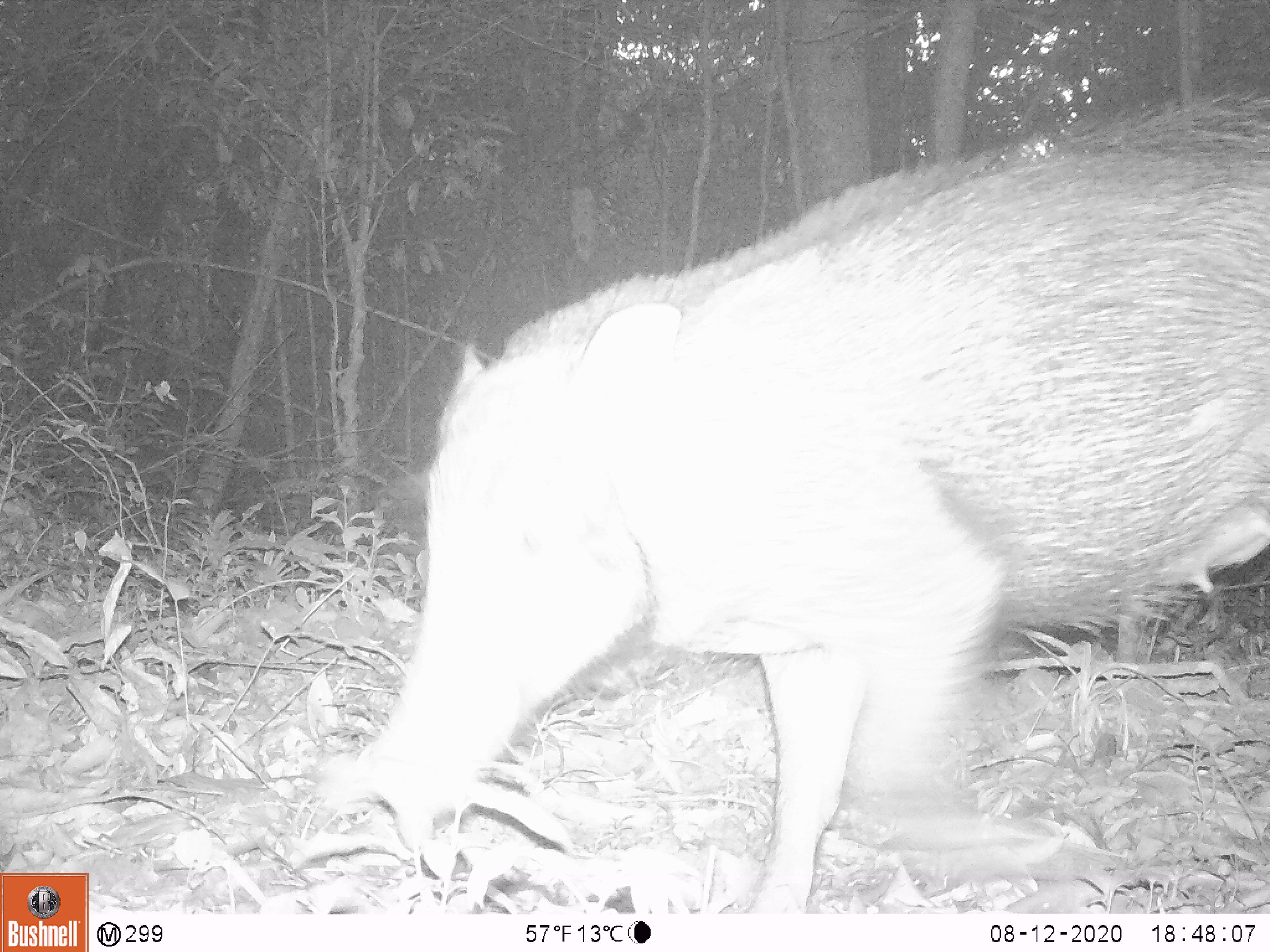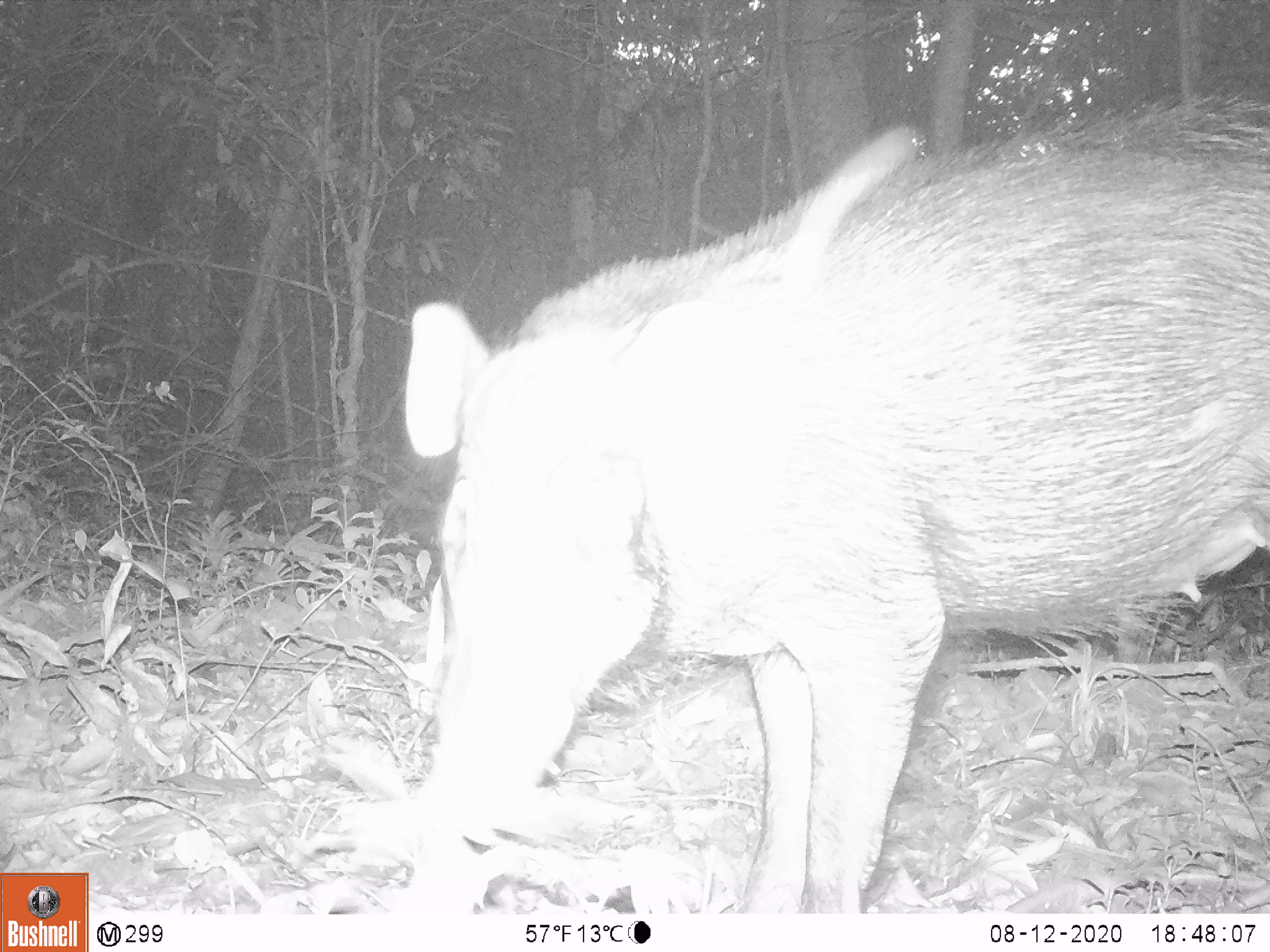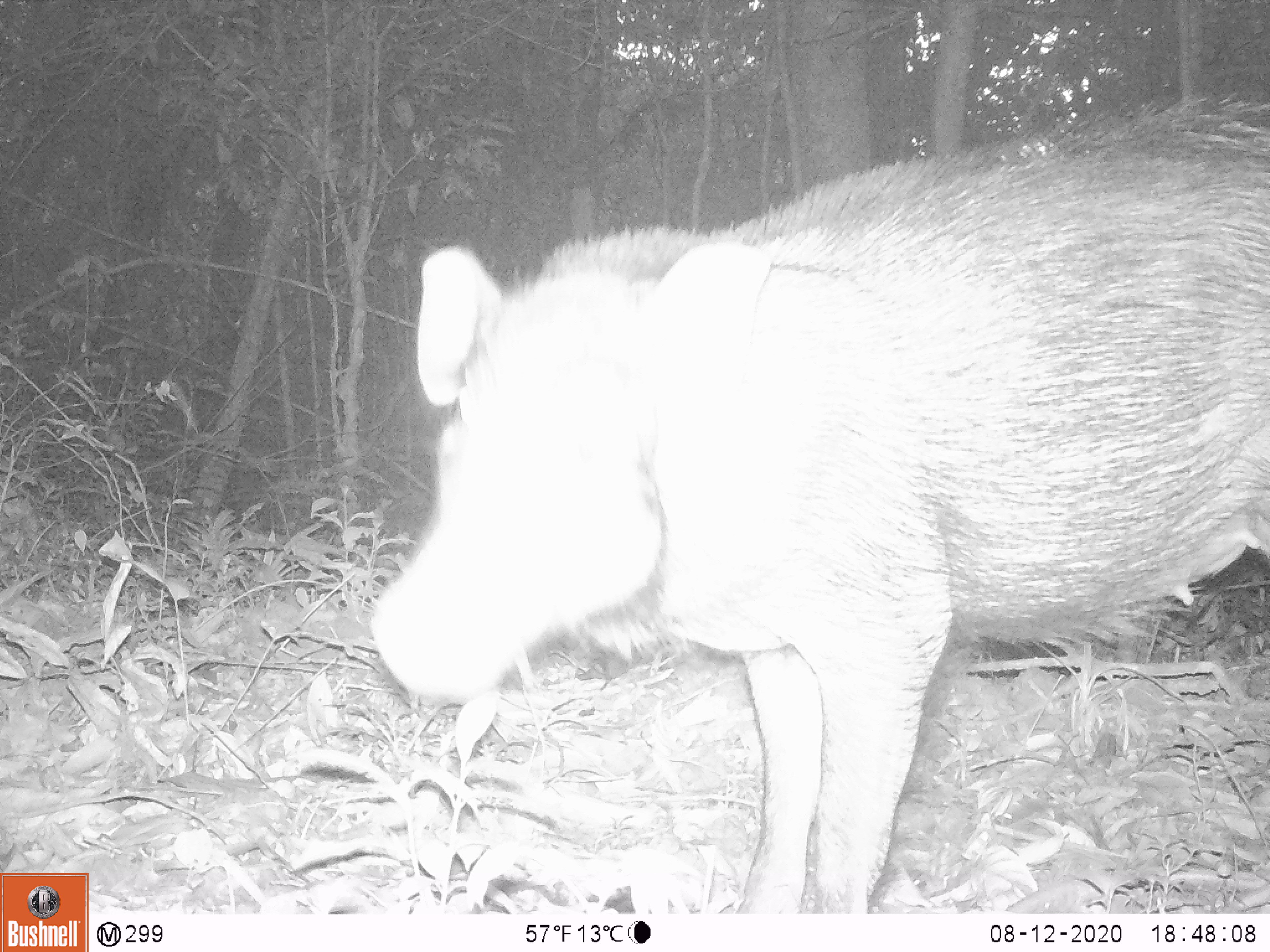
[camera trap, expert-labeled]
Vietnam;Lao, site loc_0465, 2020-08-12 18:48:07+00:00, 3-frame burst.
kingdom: Animalia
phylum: Chordata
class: Mammalia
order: Artiodactyla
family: Suidae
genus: Sus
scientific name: Sus scrofa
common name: eurasian wild pig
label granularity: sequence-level